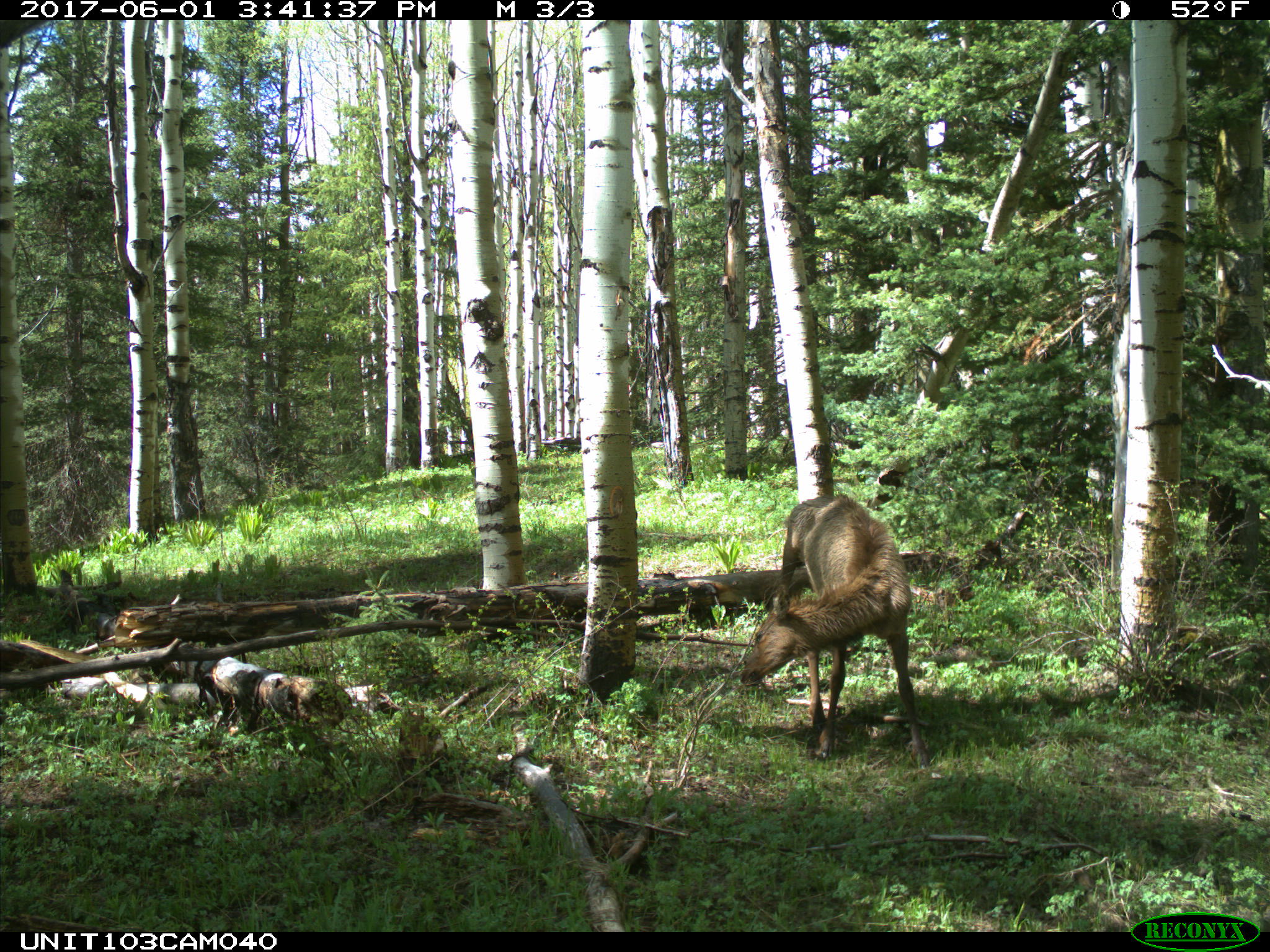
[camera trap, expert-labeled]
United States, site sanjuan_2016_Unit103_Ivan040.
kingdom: Animalia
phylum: Chordata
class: Mammalia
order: Artiodactyla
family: Cervidae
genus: Cervus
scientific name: Cervus elaphus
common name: red deer